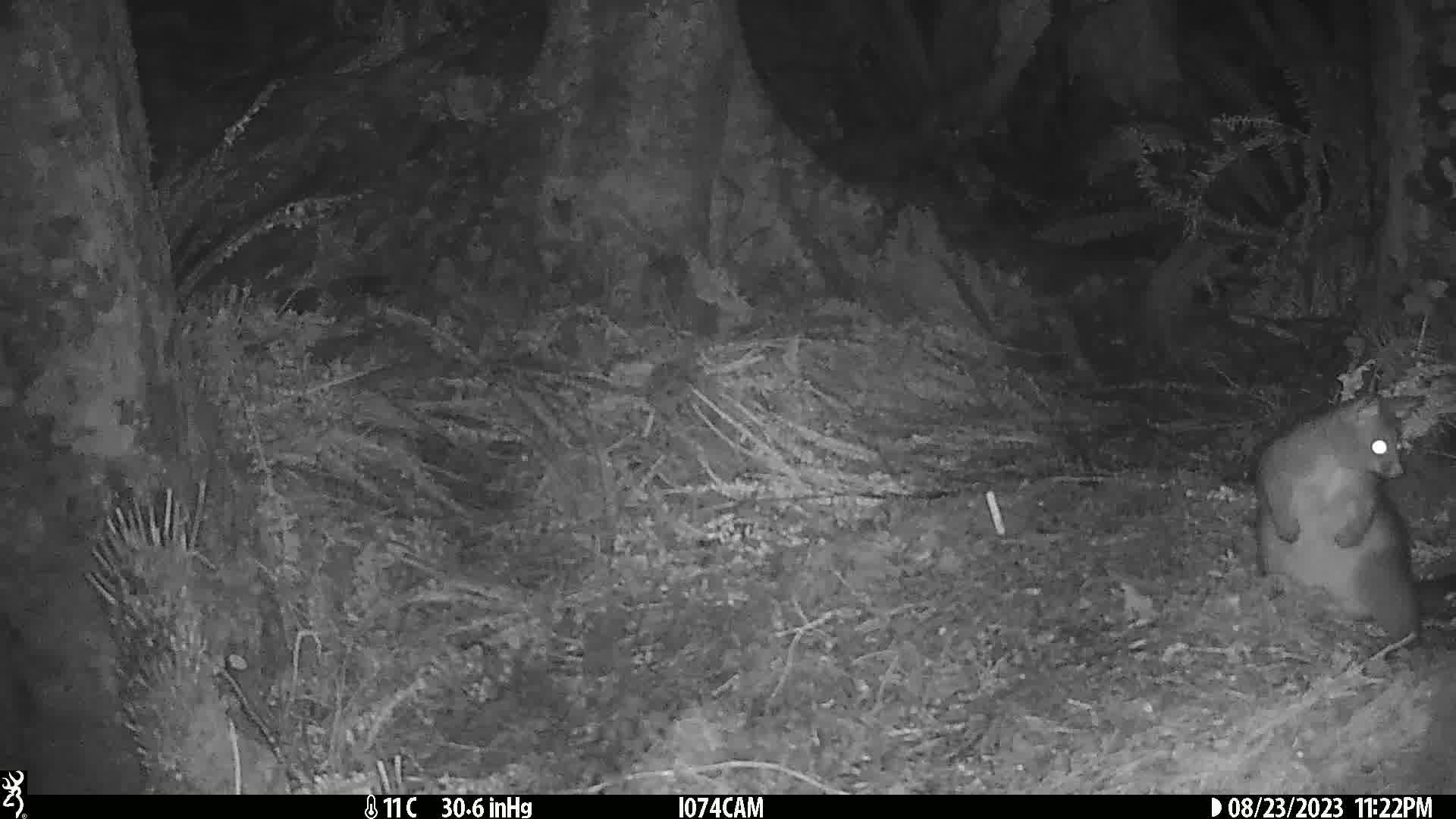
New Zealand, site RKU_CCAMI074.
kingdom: Animalia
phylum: Chordata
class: Mammalia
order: Diprotodontia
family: Phalangeridae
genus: Trichosurus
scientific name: Trichosurus vulpecula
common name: common brushtail possum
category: possum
Possum (common brushtail possum) (Trichosurus vulpecula).